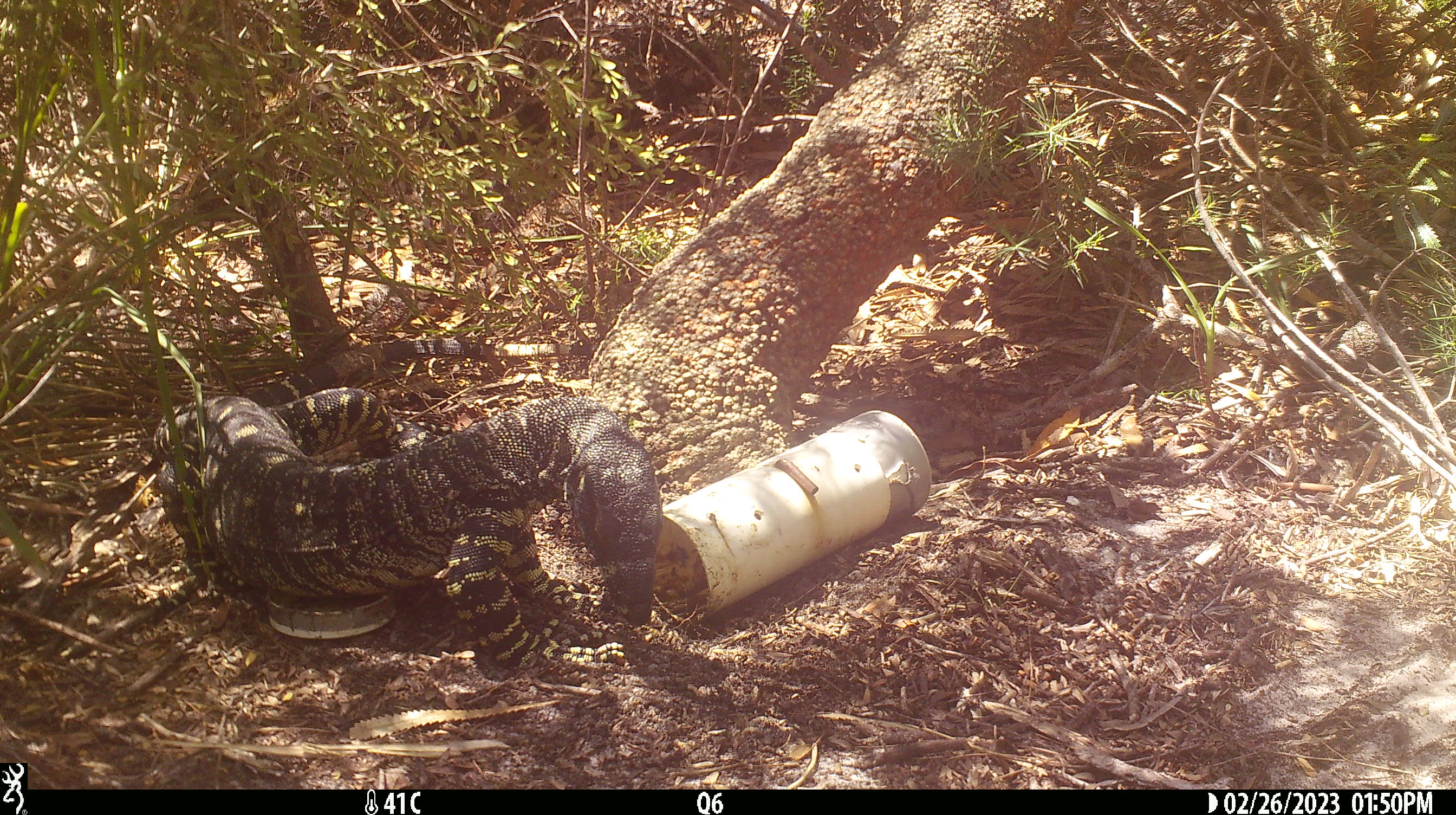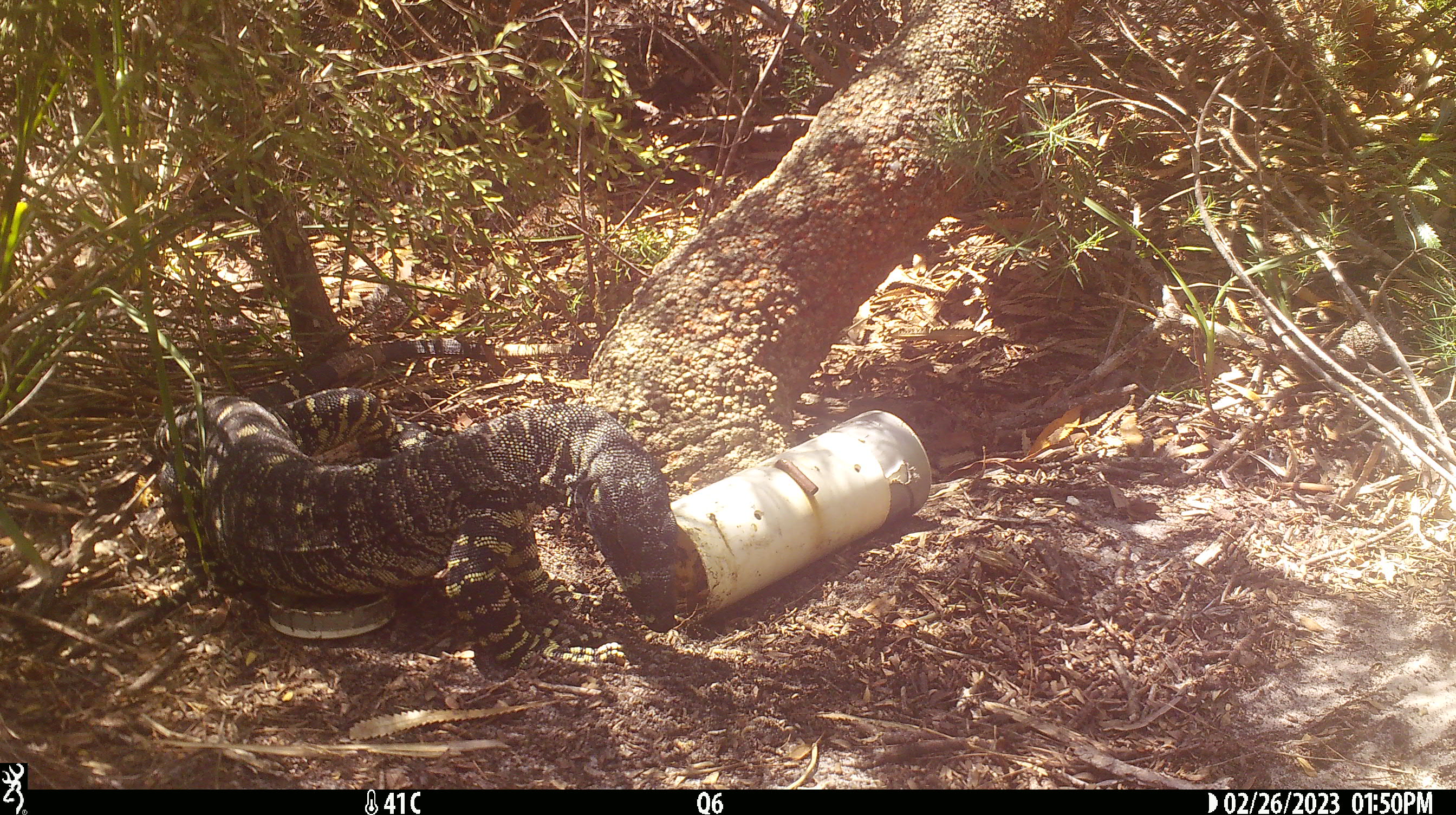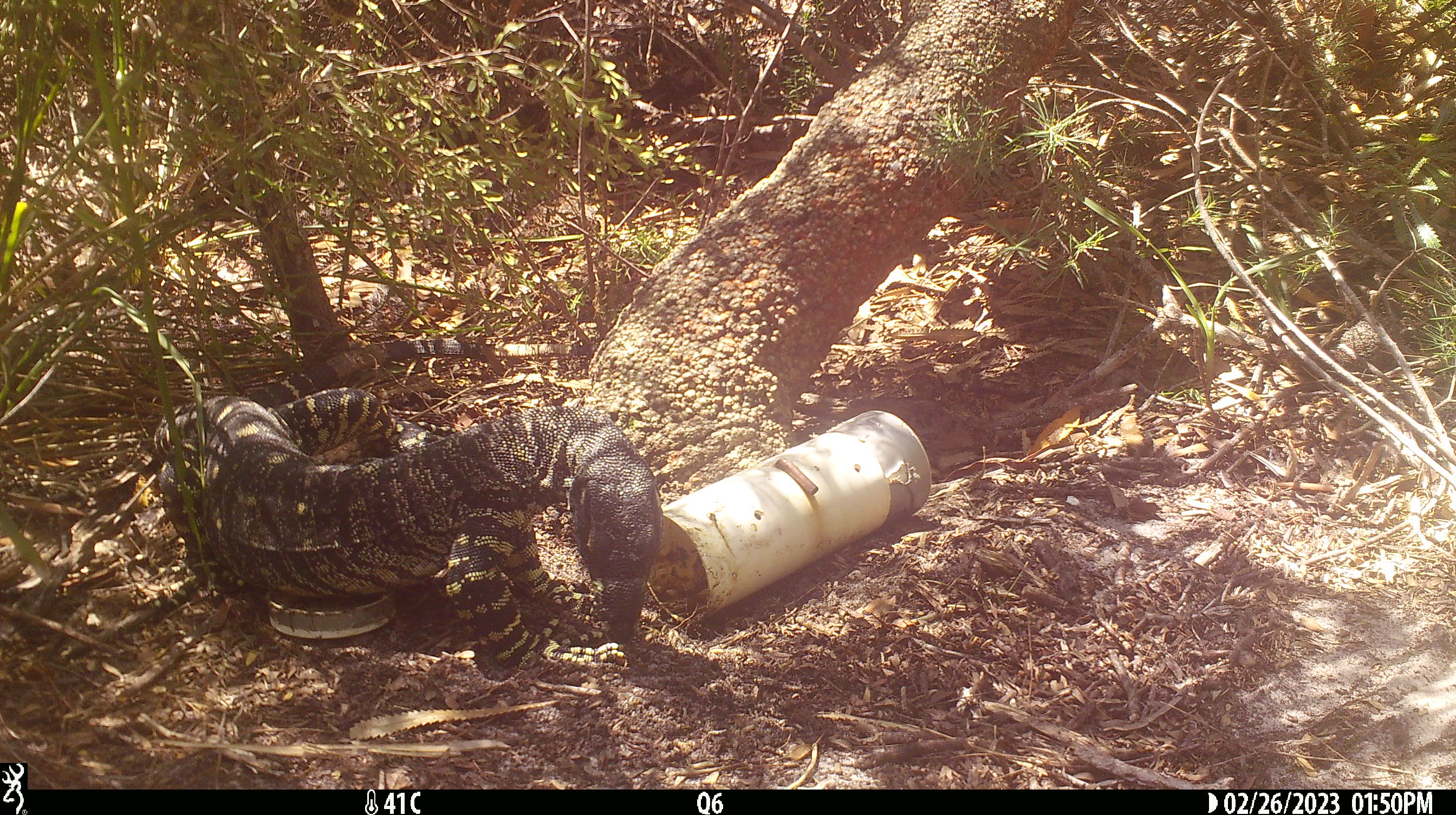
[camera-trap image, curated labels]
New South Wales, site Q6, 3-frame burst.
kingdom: Animalia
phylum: Chordata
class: Reptilia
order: Squamata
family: Varanidae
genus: Varanus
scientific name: Varanus varius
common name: lace monitor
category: goanna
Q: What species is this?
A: Goanna (lace monitor) (Varanus varius).